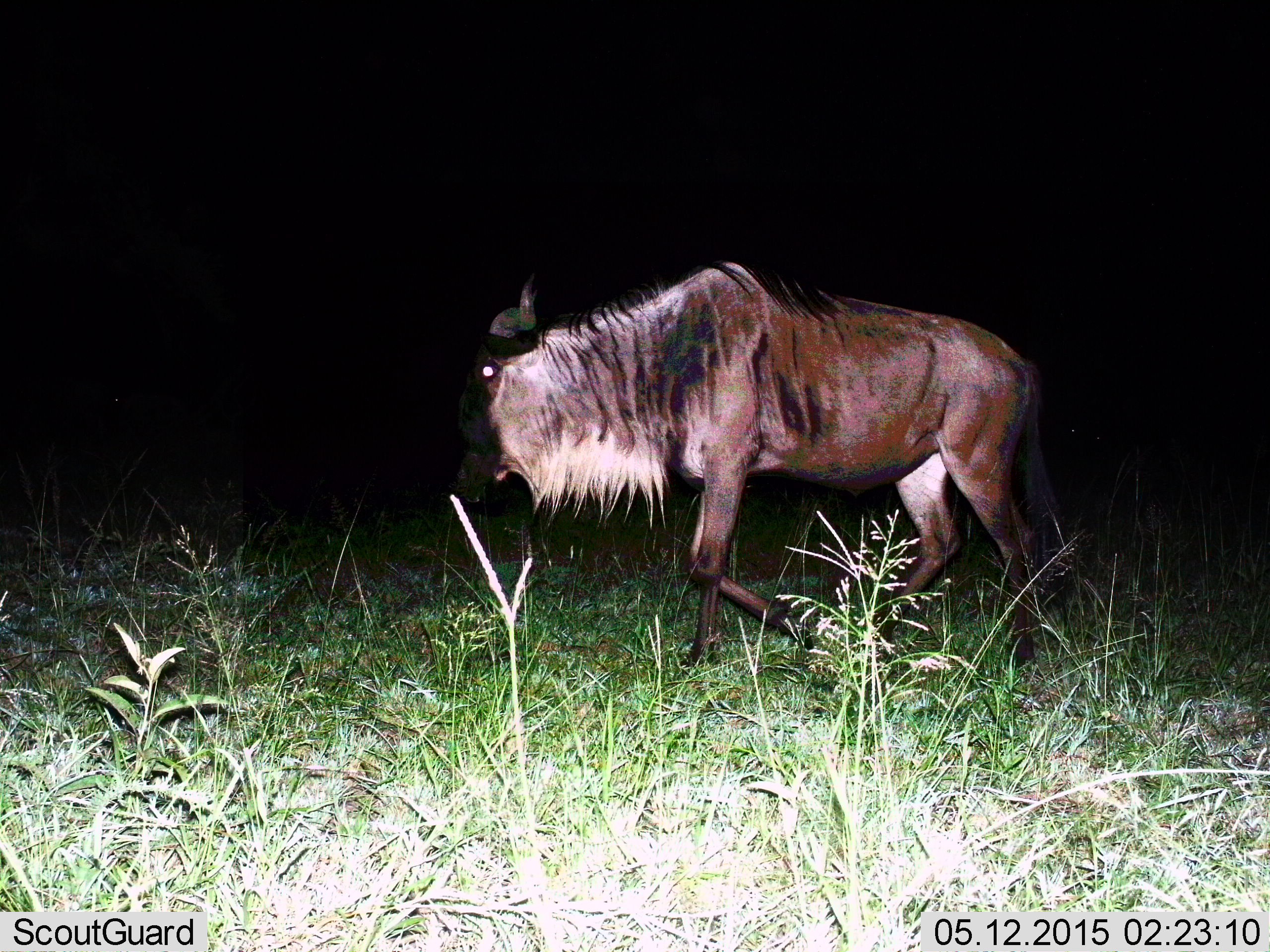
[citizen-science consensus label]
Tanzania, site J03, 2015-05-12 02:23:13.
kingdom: Animalia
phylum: Chordata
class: Mammalia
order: Artiodactyla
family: Bovidae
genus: Connochaetes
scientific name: Connochaetes taurinus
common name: blue wildebeest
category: wildebeest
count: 1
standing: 0%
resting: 0%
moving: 100%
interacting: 0%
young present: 0%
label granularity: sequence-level